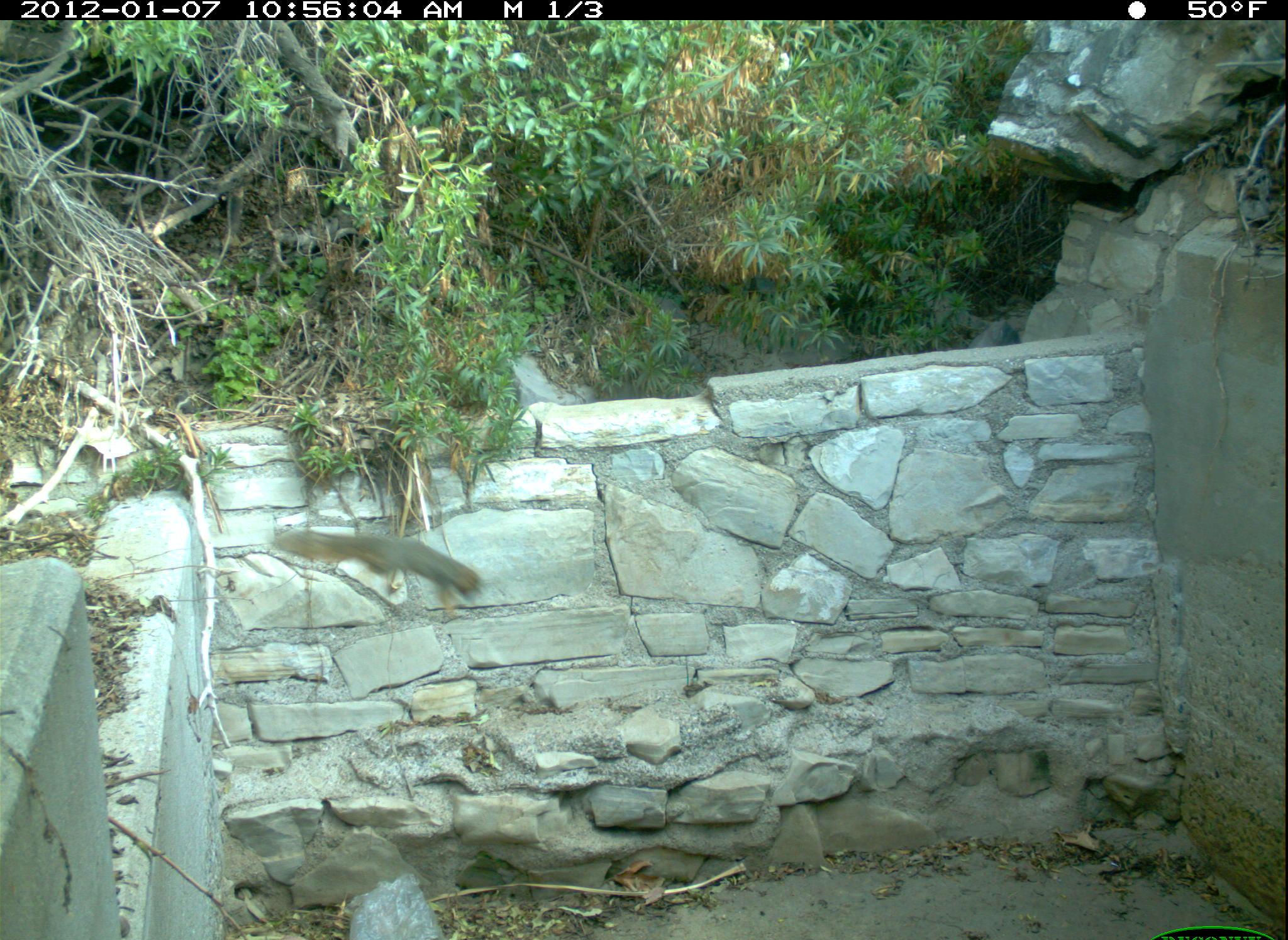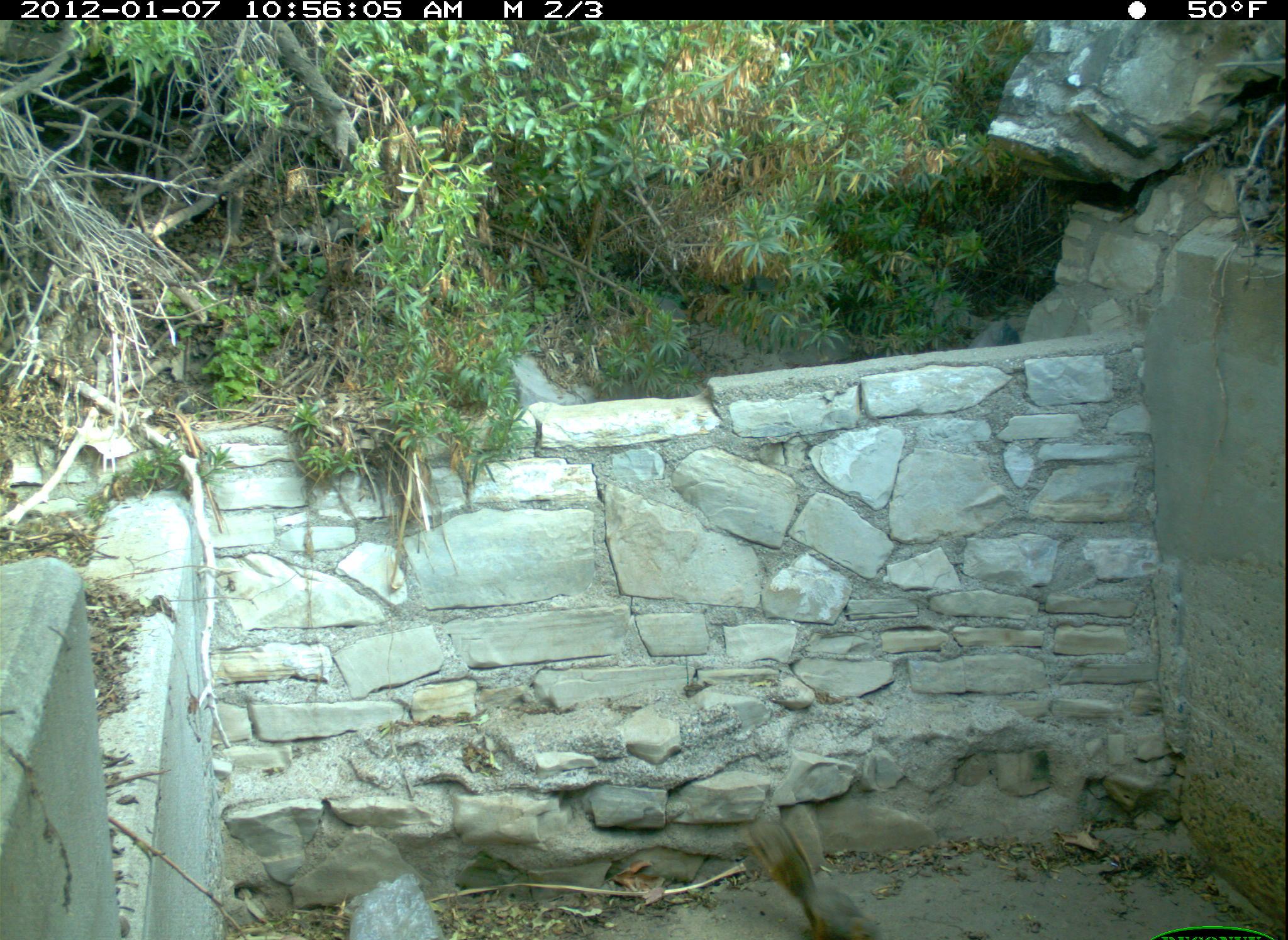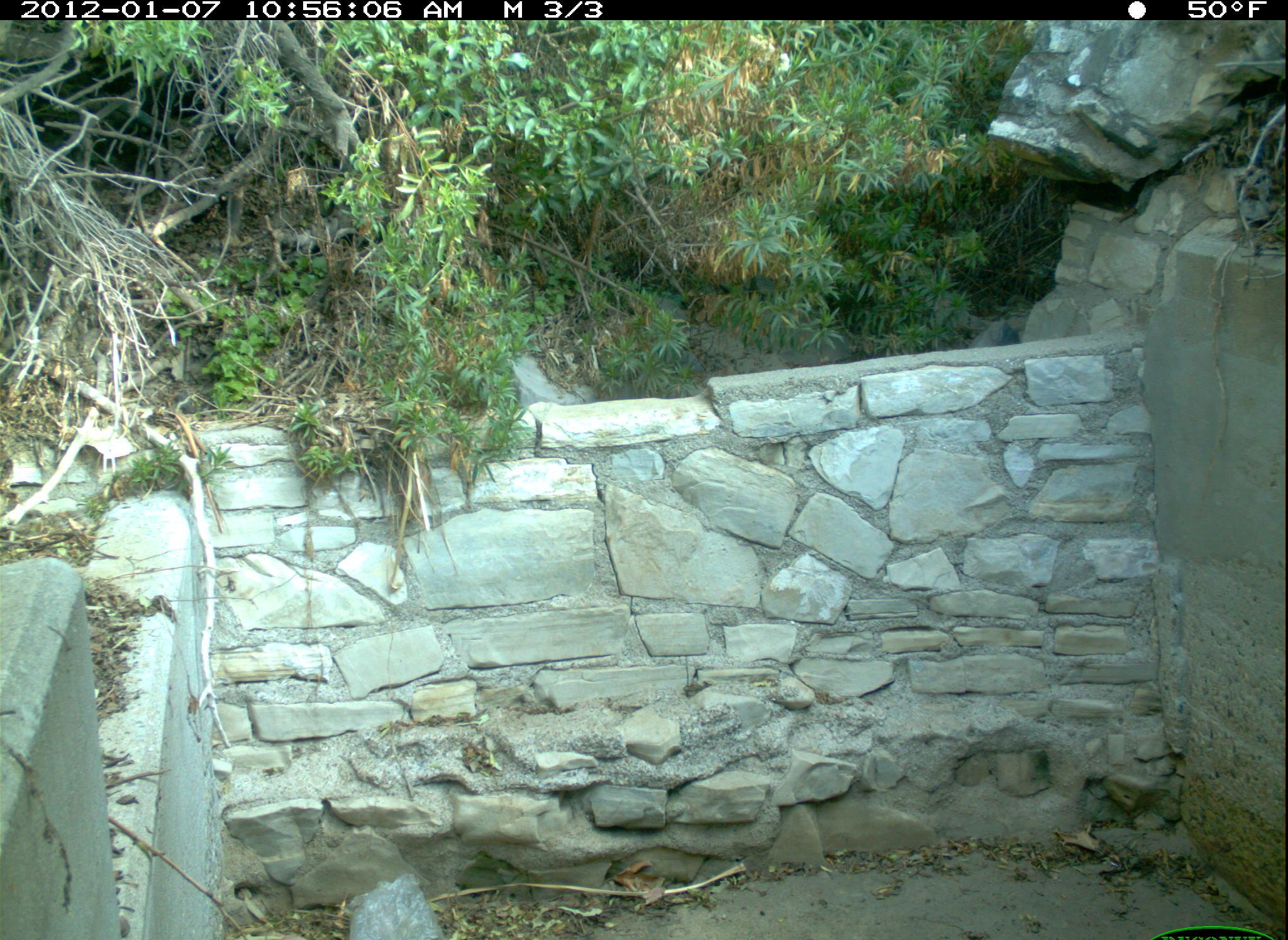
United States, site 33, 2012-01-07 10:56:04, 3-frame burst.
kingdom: Animalia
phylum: Chordata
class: Mammalia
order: Rodentia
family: Sciuridae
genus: Sciurus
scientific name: Sciurus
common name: squirrel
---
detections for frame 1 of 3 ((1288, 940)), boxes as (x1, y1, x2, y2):
squirrel: (256, 507, 523, 620)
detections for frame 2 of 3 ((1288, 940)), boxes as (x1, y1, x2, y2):
squirrel: (733, 797, 900, 936)